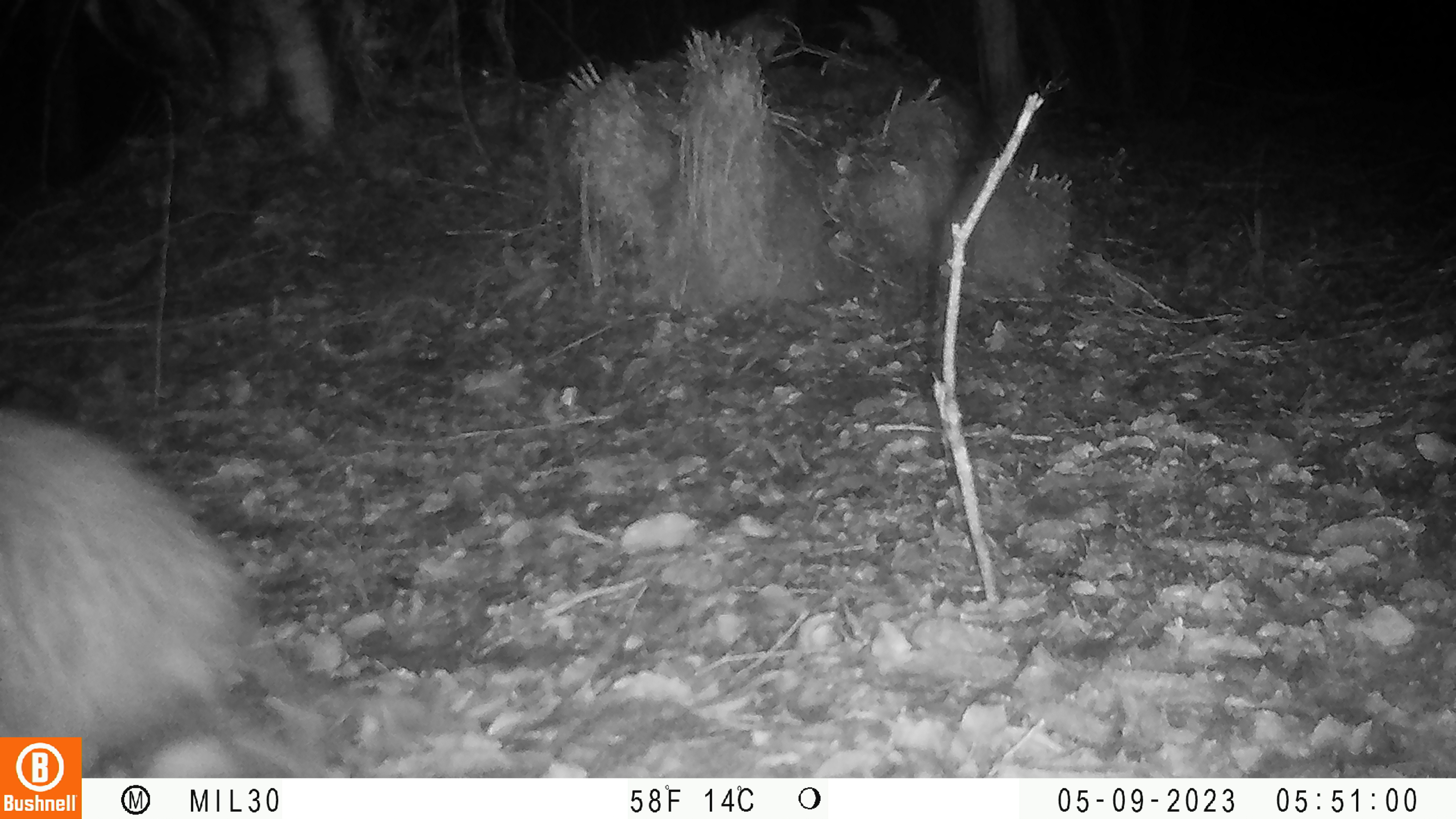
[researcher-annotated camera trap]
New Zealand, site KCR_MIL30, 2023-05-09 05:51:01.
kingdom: Animalia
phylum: Chordata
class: Aves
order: Apterygiformes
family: Apterygidae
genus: Apteryx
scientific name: Apteryx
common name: kiwi